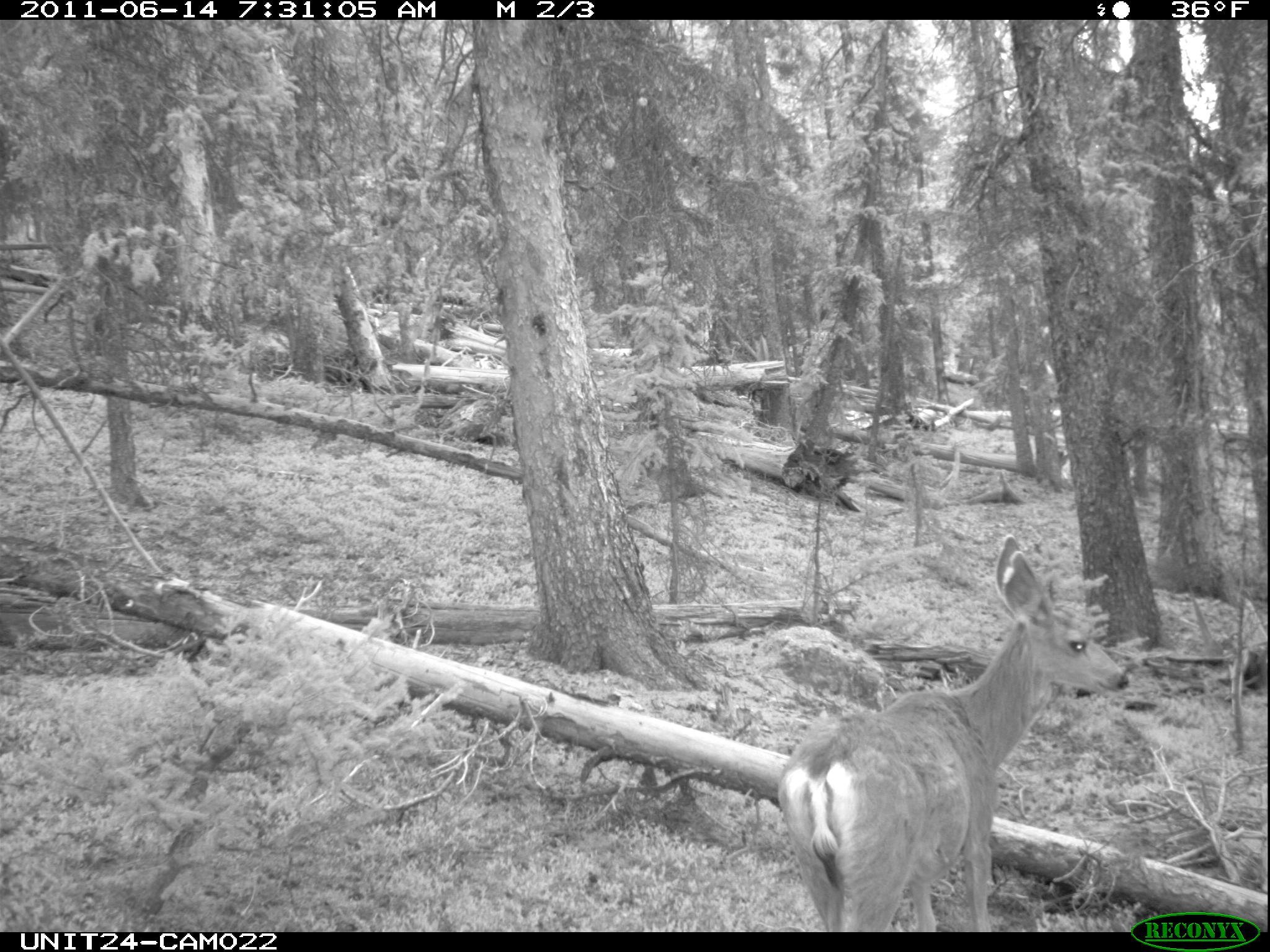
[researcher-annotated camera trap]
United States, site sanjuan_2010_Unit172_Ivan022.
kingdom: Animalia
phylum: Chordata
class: Mammalia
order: Artiodactyla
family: Cervidae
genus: Odocoileus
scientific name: Odocoileus hemionus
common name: mule deer